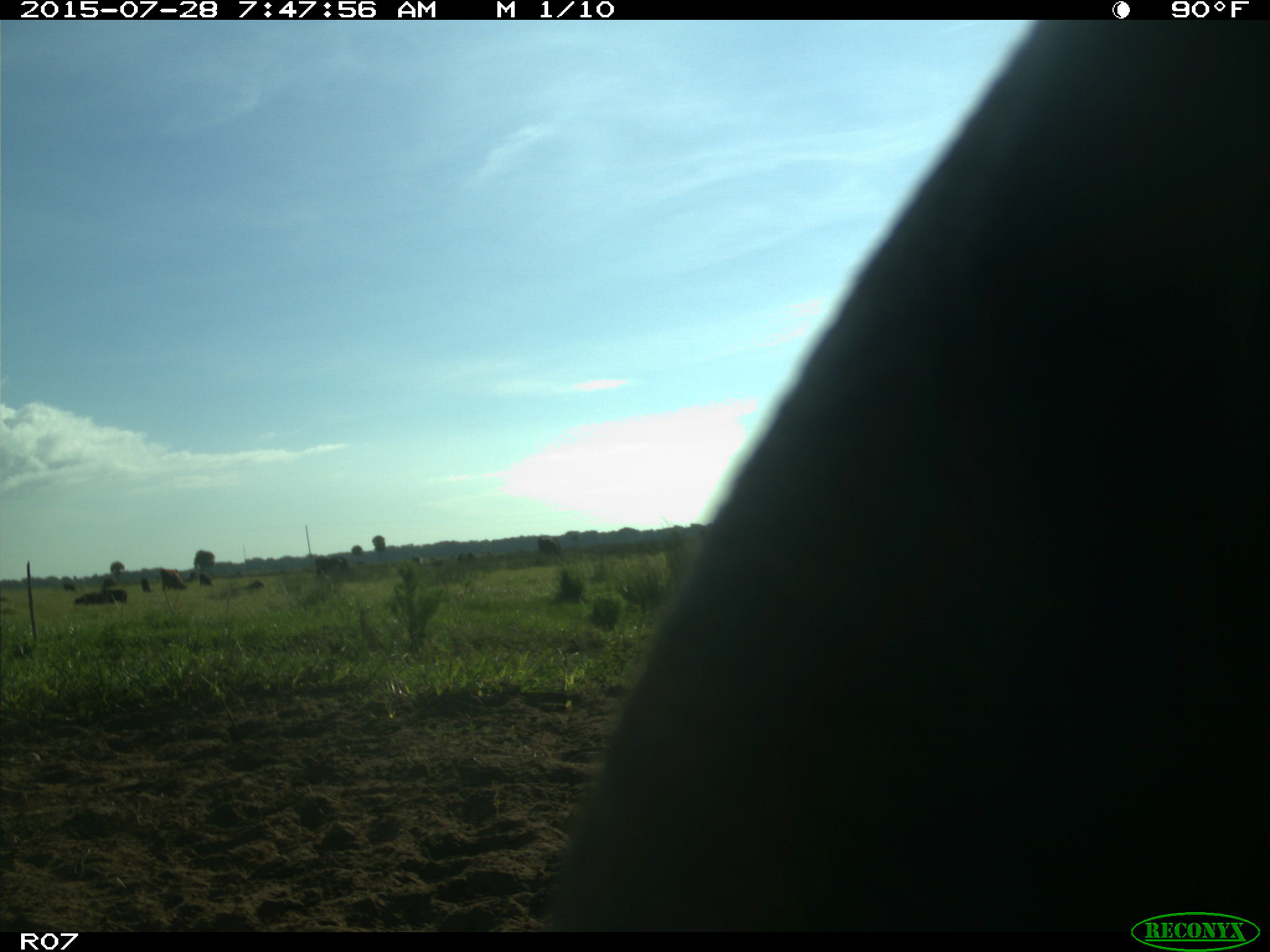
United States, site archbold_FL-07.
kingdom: Animalia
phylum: Chordata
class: Mammalia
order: Artiodactyla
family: Bovidae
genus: Bos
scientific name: Bos taurus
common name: domestic cow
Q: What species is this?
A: Bos taurus (domestic cow).